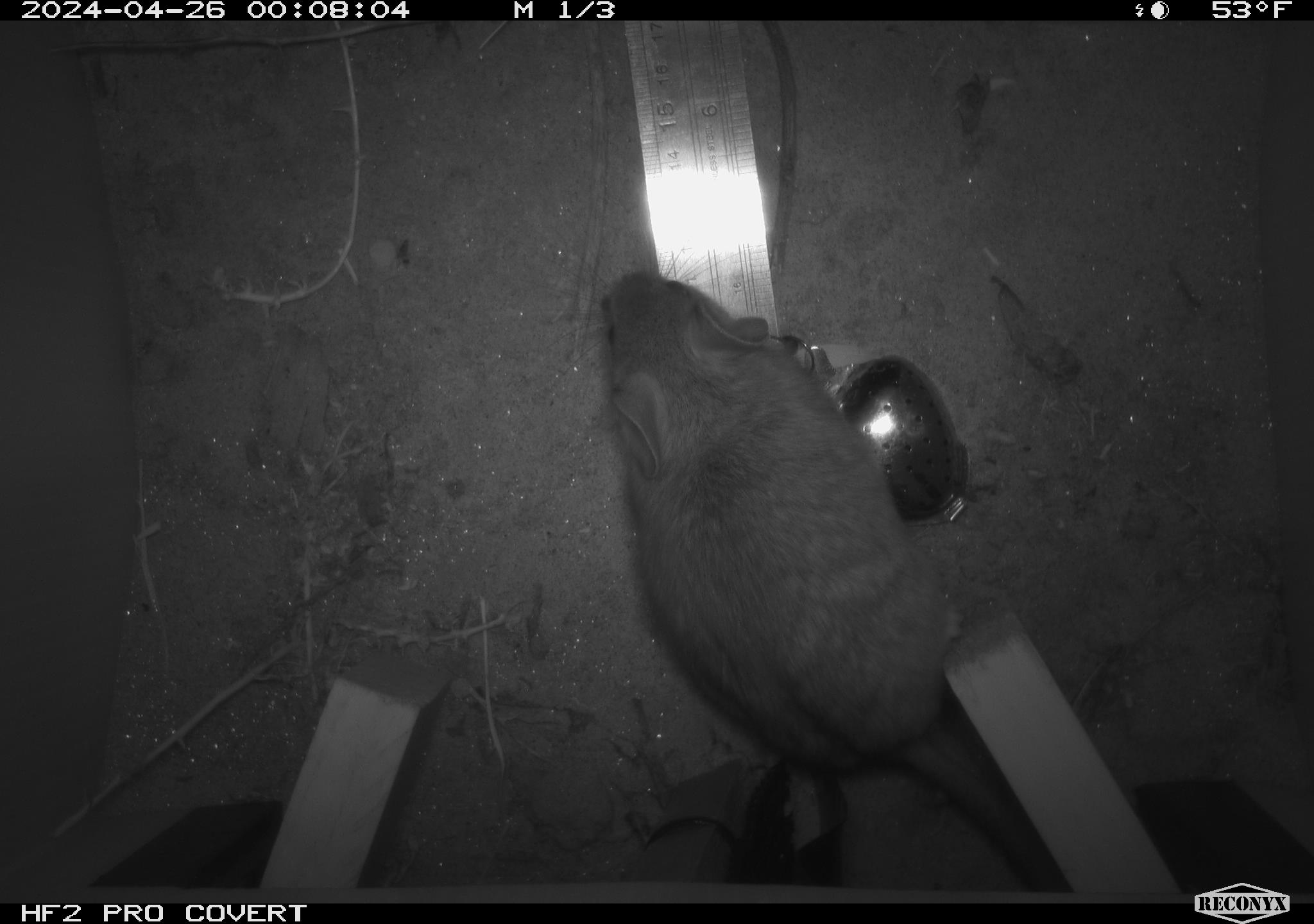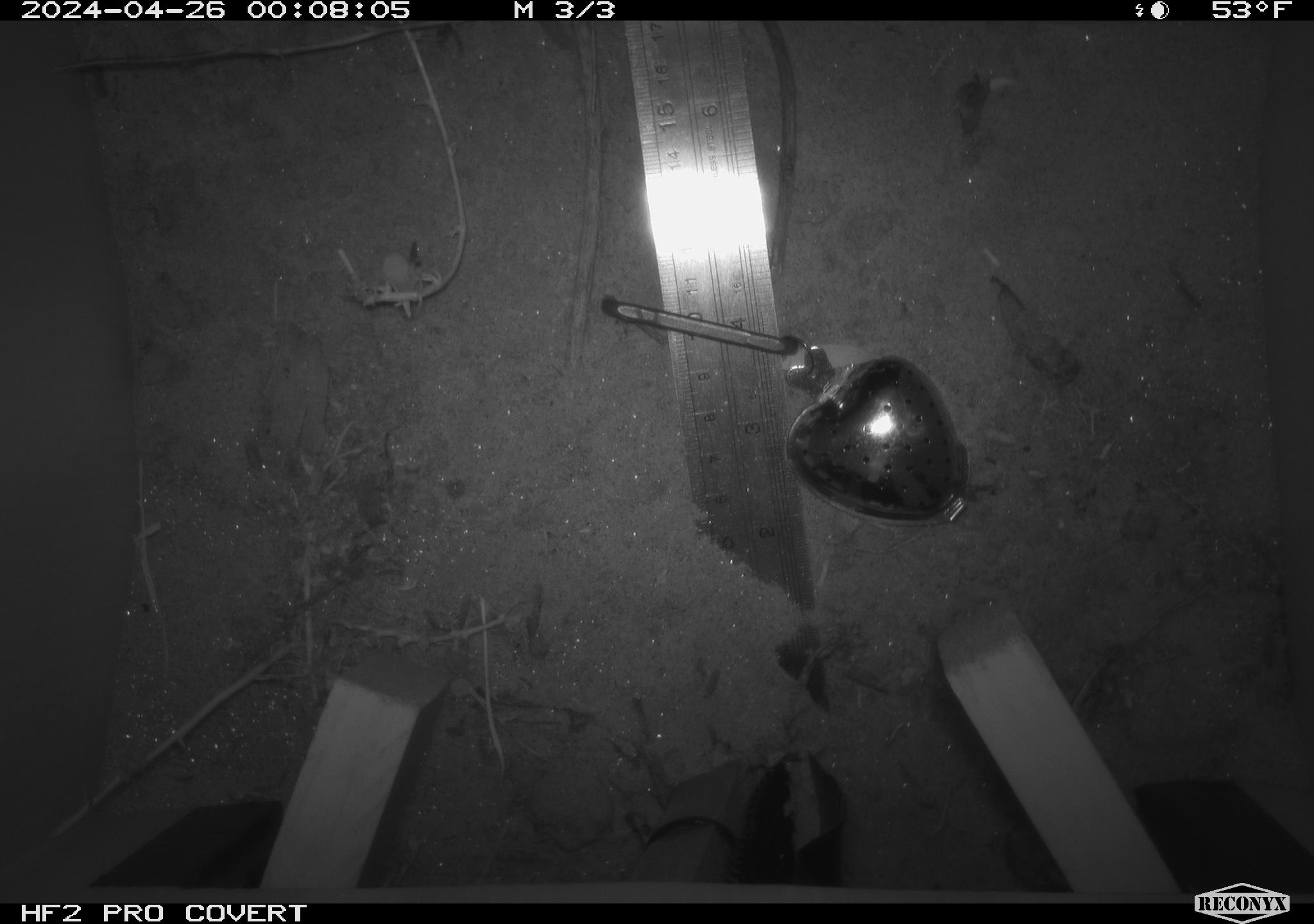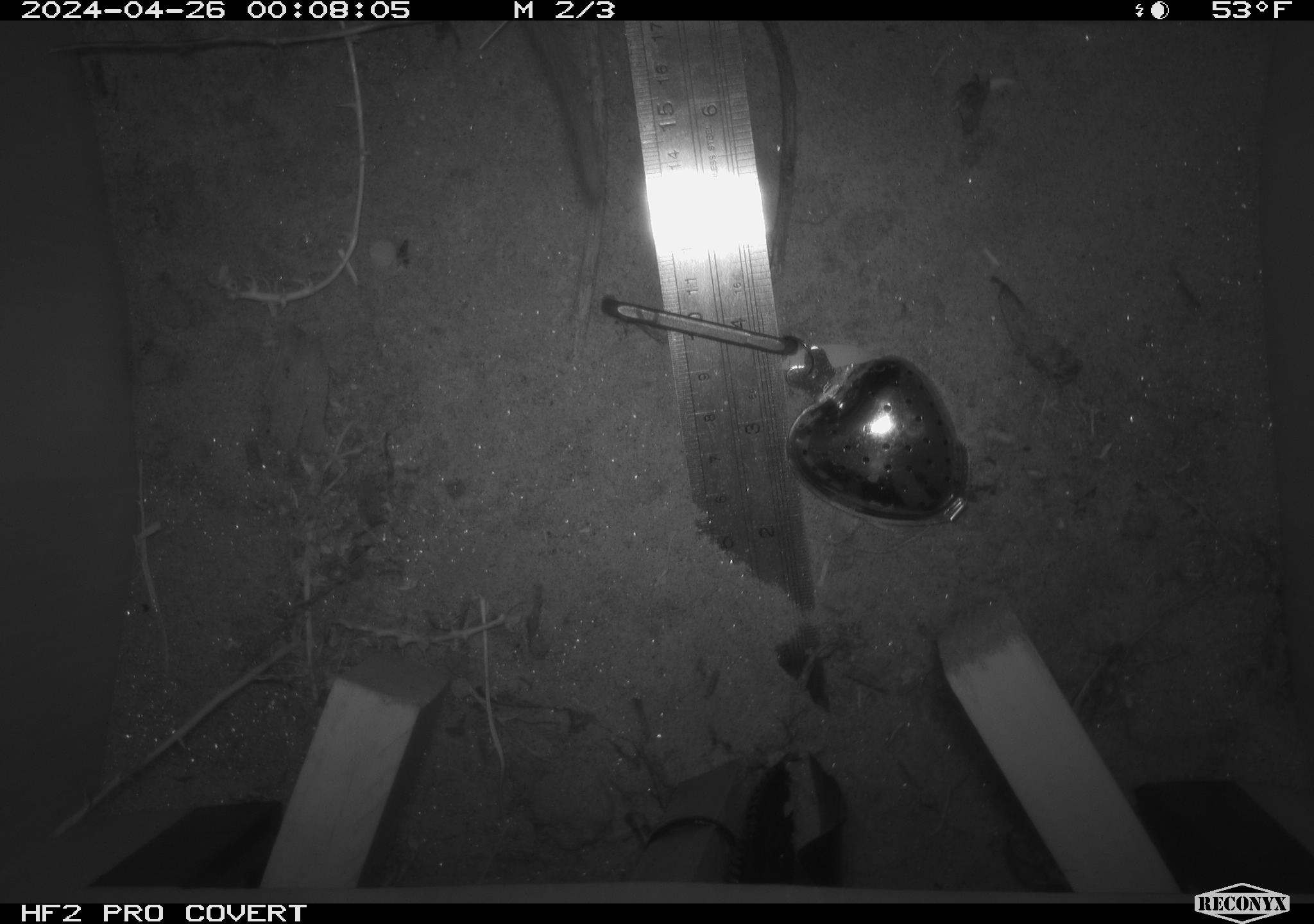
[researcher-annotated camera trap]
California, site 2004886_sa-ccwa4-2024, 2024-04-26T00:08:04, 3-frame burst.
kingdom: Animalia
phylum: Chordata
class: Mammalia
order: Rodentia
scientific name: Rodentia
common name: woodrat or rat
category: woodrat or rat species